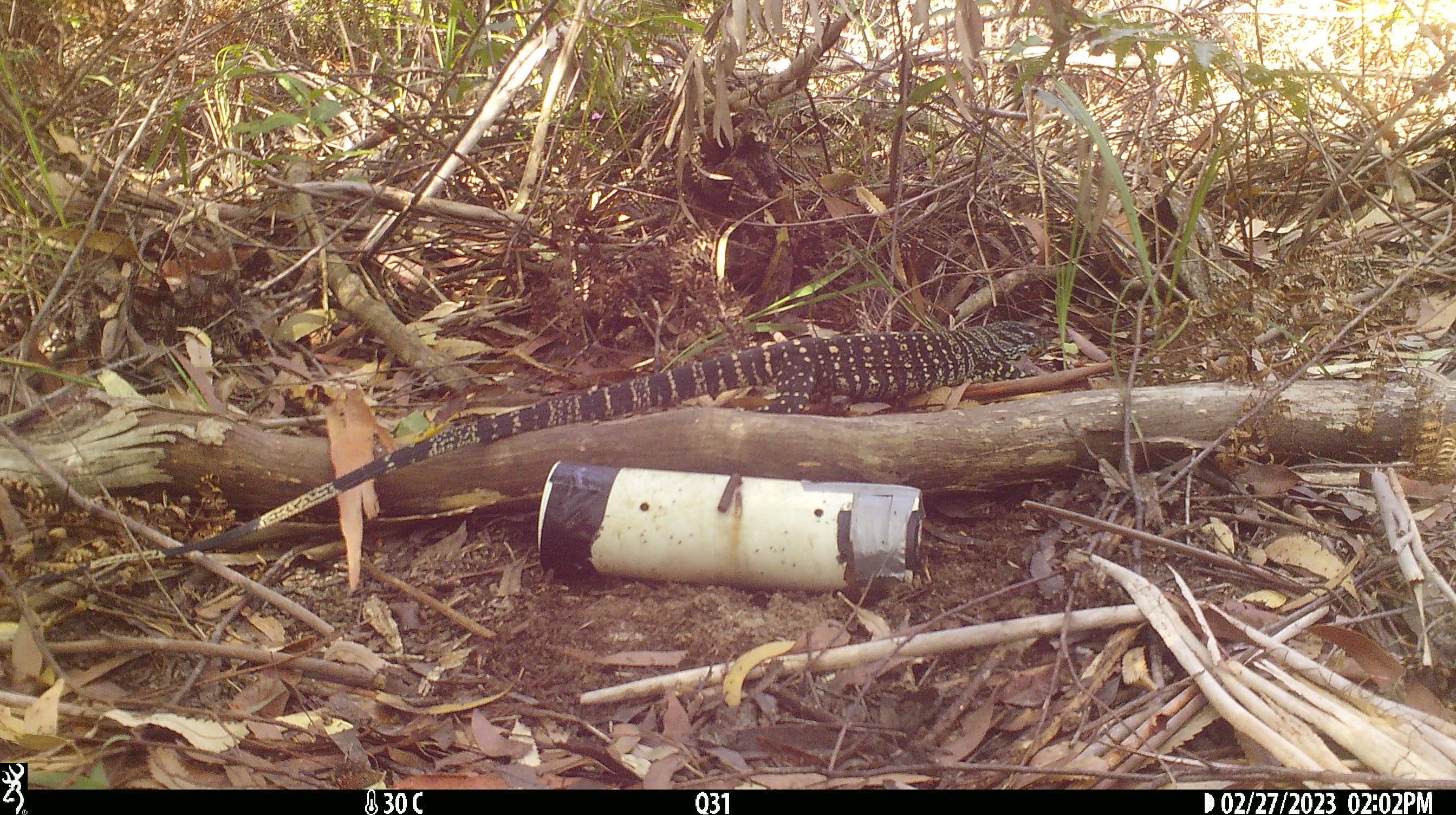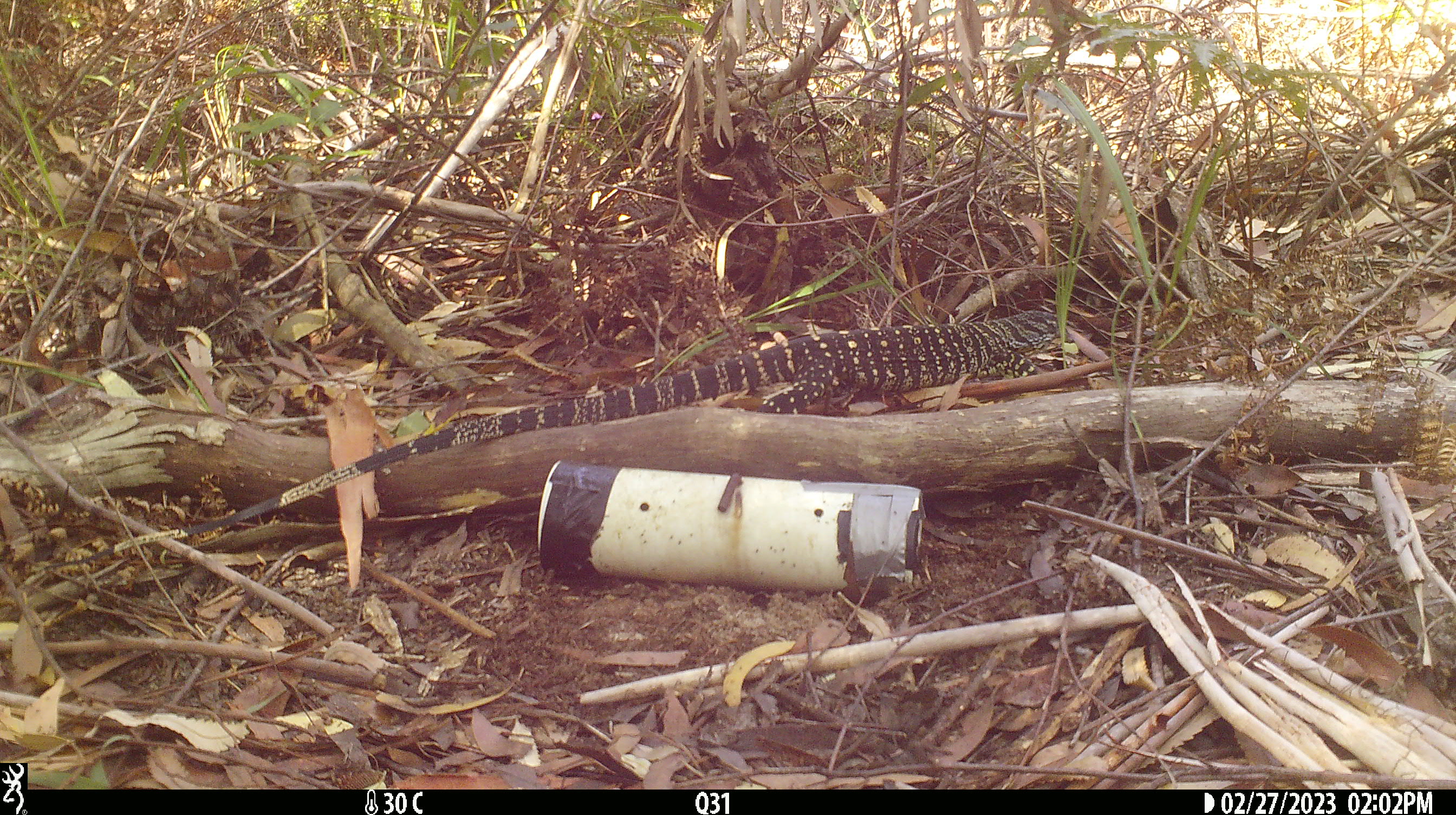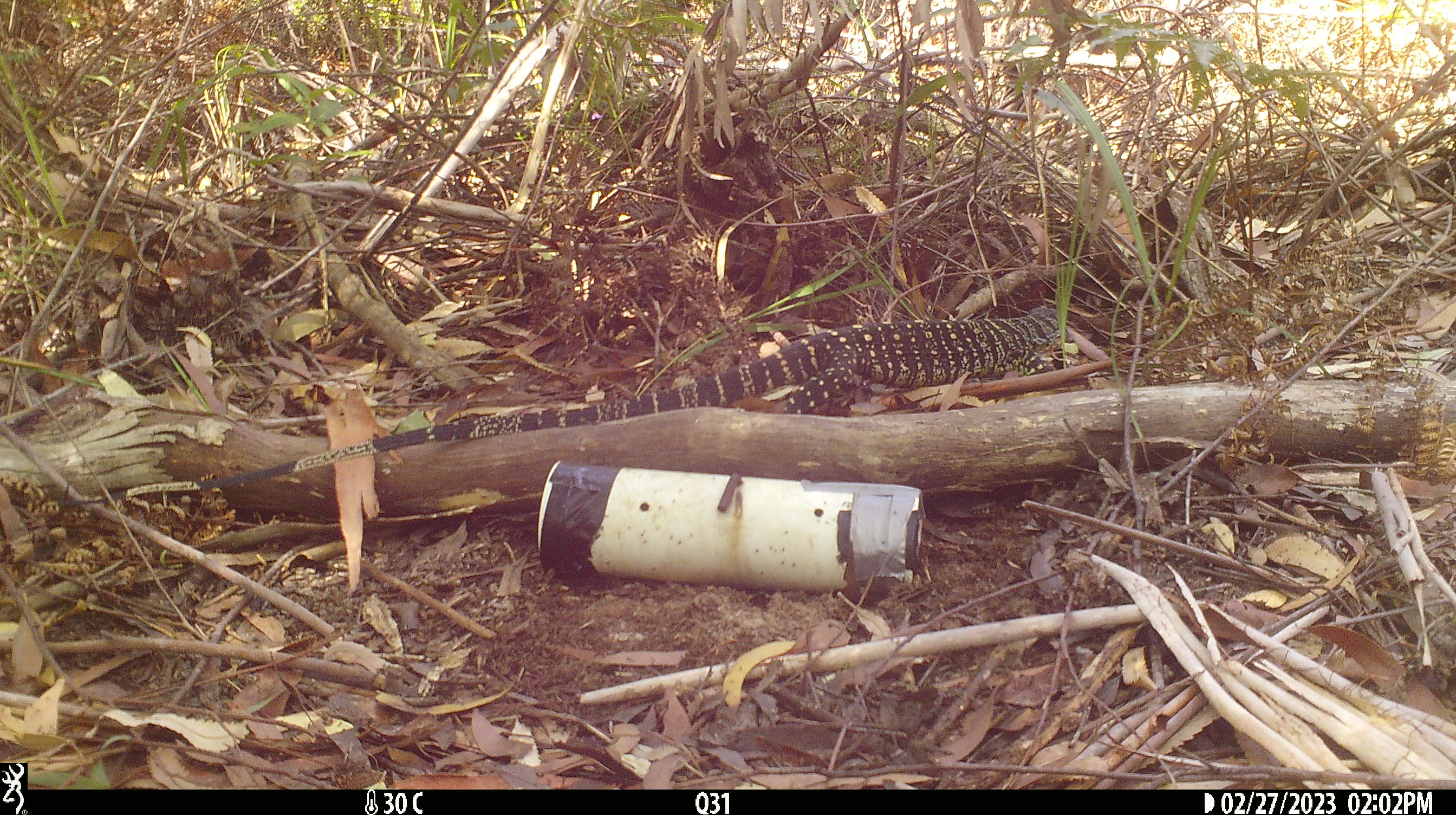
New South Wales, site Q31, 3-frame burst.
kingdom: Animalia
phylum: Chordata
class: Reptilia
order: Squamata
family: Varanidae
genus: Varanus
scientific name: Varanus varius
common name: lace monitor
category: goanna